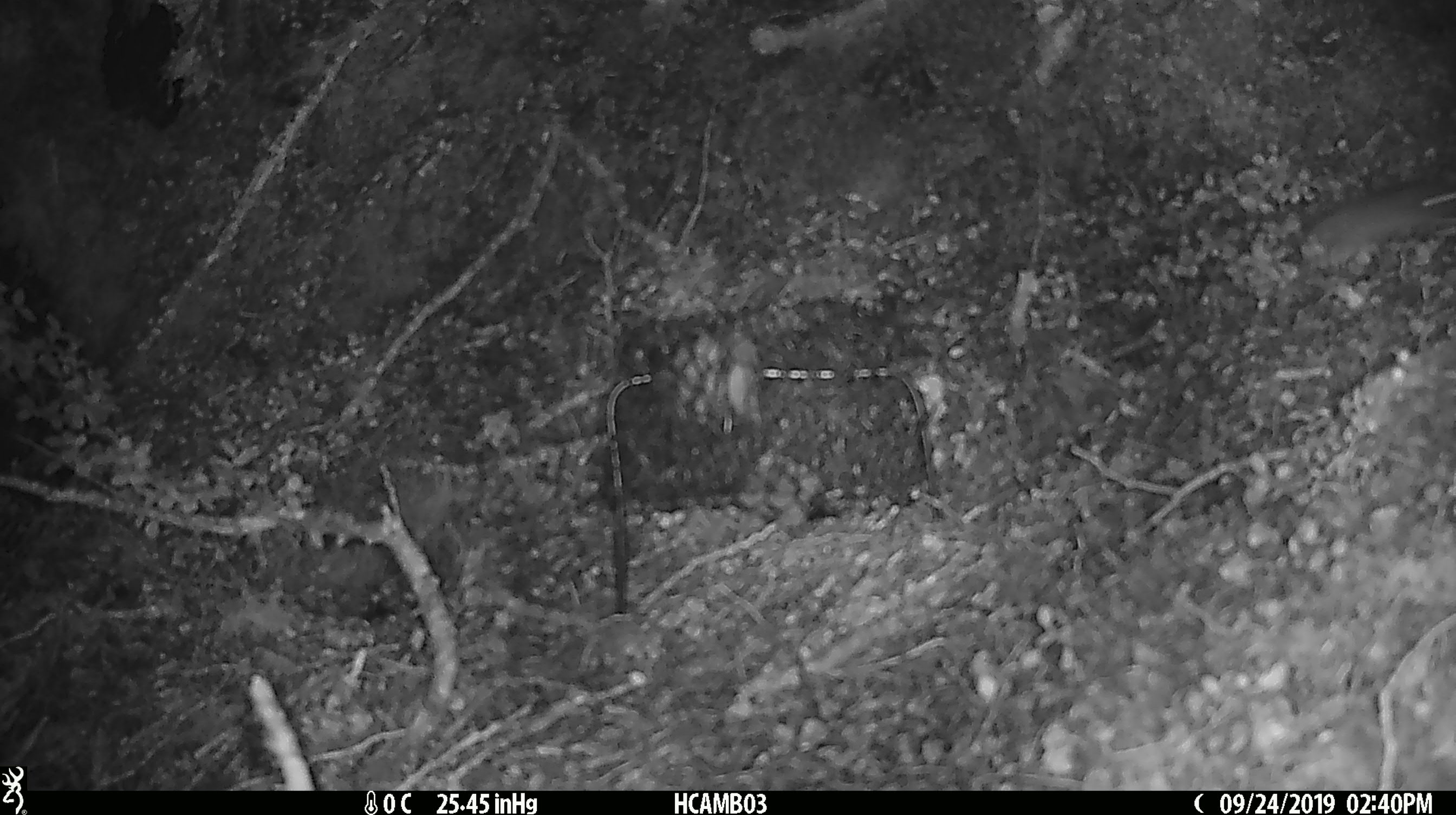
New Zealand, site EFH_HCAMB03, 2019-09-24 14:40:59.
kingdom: Animalia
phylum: Chordata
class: Mammalia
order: Rodentia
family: Muridae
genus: Mus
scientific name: Mus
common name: mouse